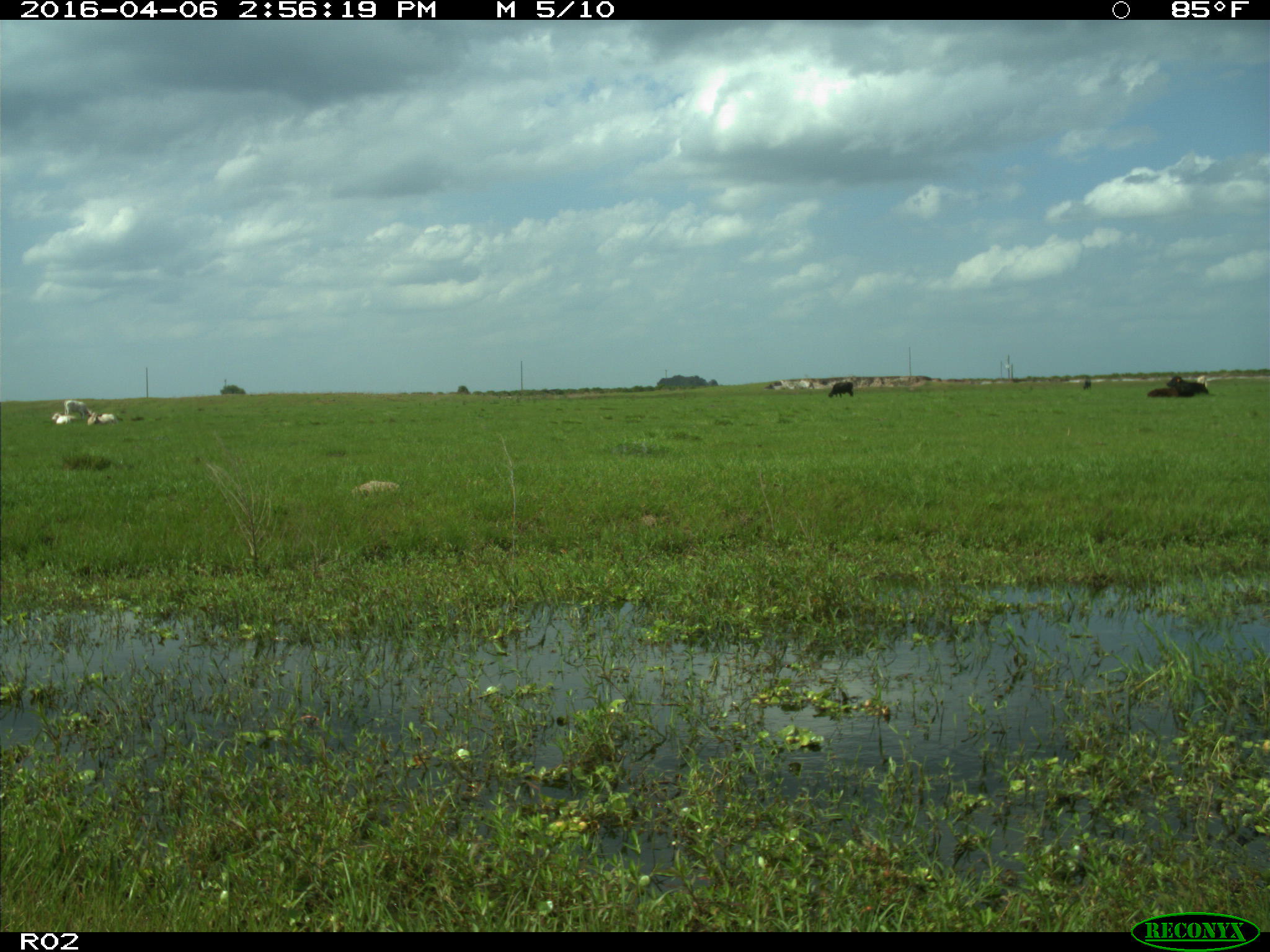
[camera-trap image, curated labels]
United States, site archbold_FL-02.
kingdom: Animalia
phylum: Chordata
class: Mammalia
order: Artiodactyla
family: Bovidae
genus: Bos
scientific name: Bos taurus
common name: domestic cow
Bos taurus (domestic cow).